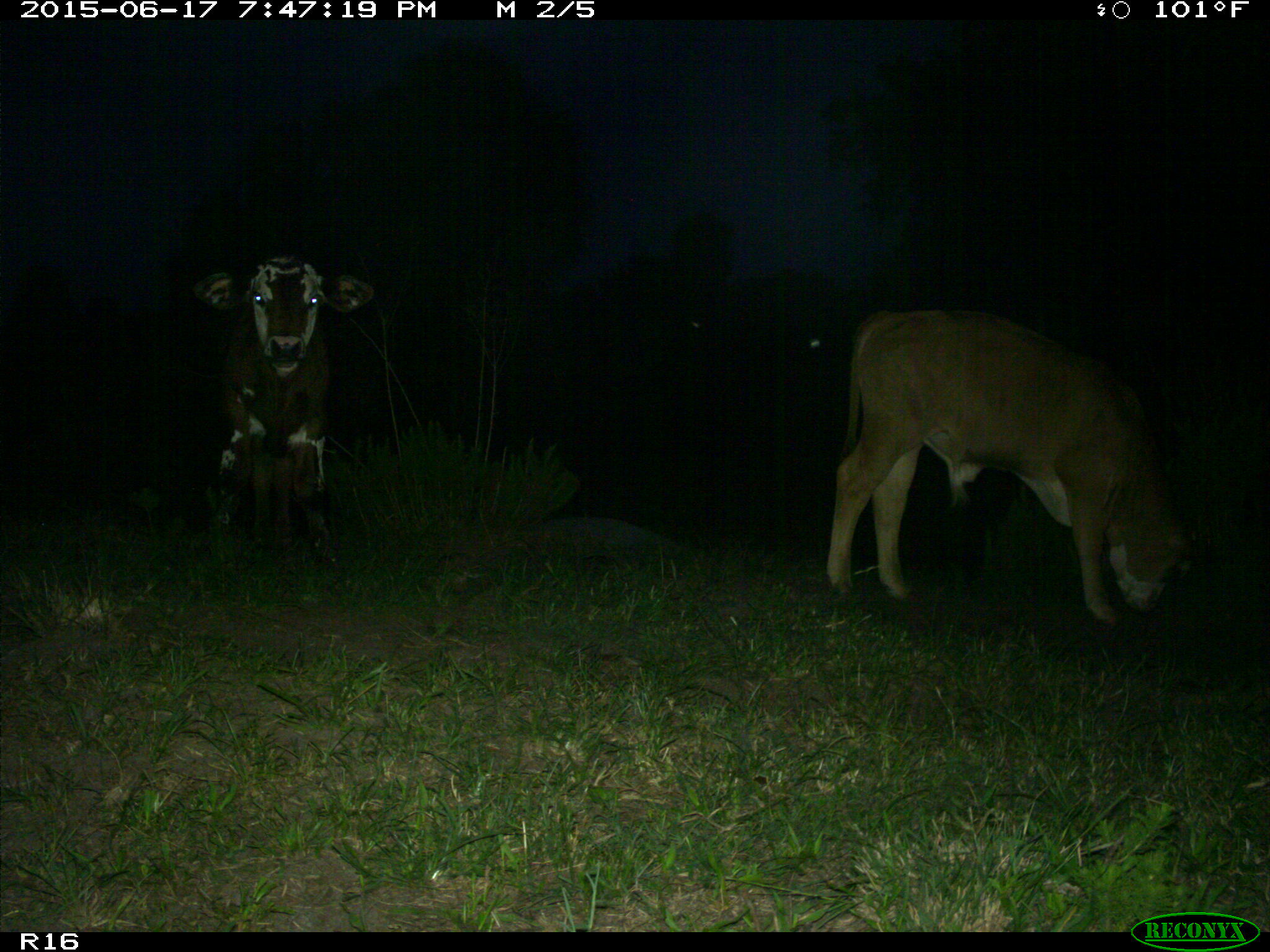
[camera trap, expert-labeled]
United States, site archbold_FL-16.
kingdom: Animalia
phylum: Chordata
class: Mammalia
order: Artiodactyla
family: Bovidae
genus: Bos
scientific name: Bos taurus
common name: domestic cow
Bos taurus (domestic cow).